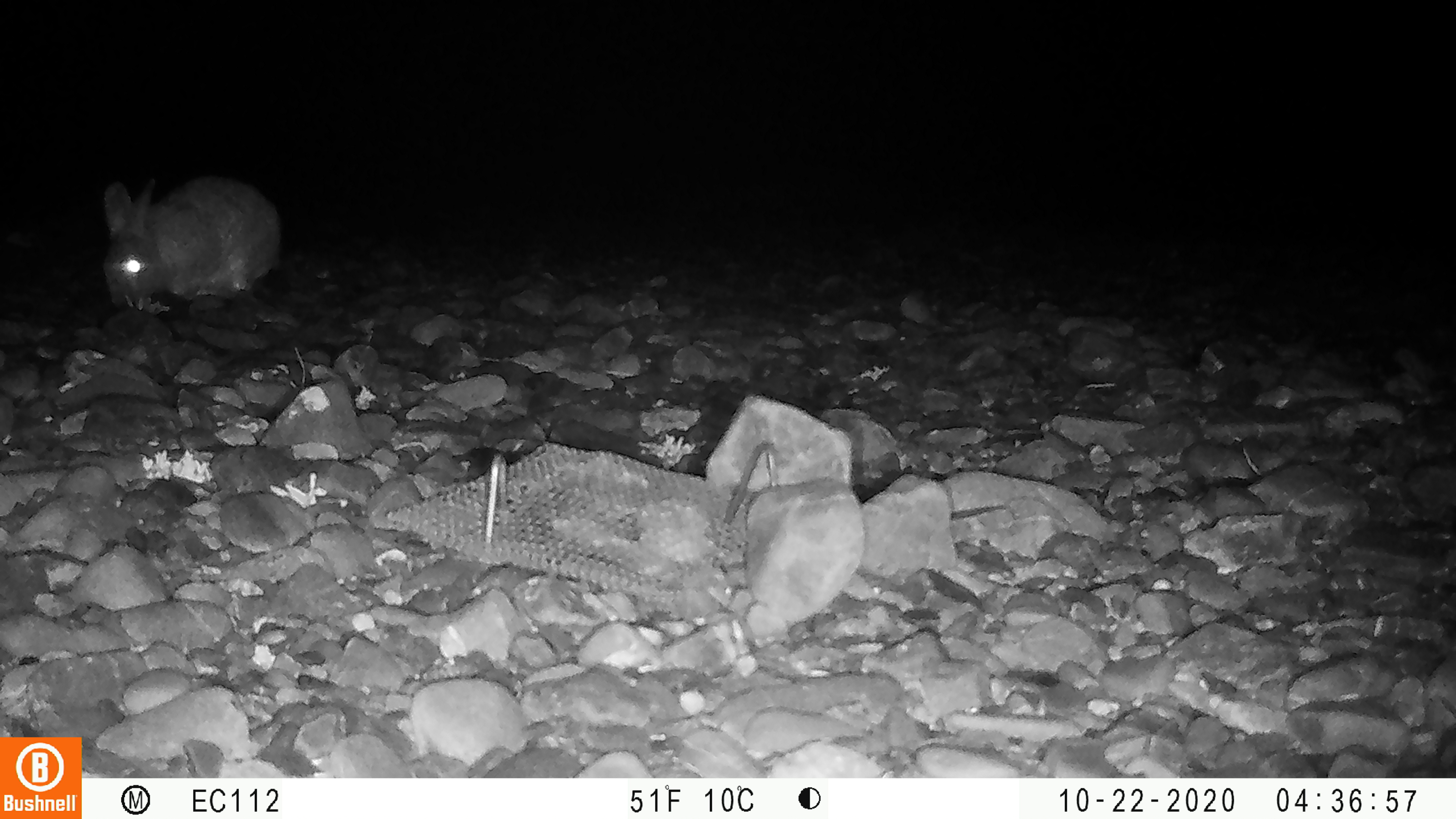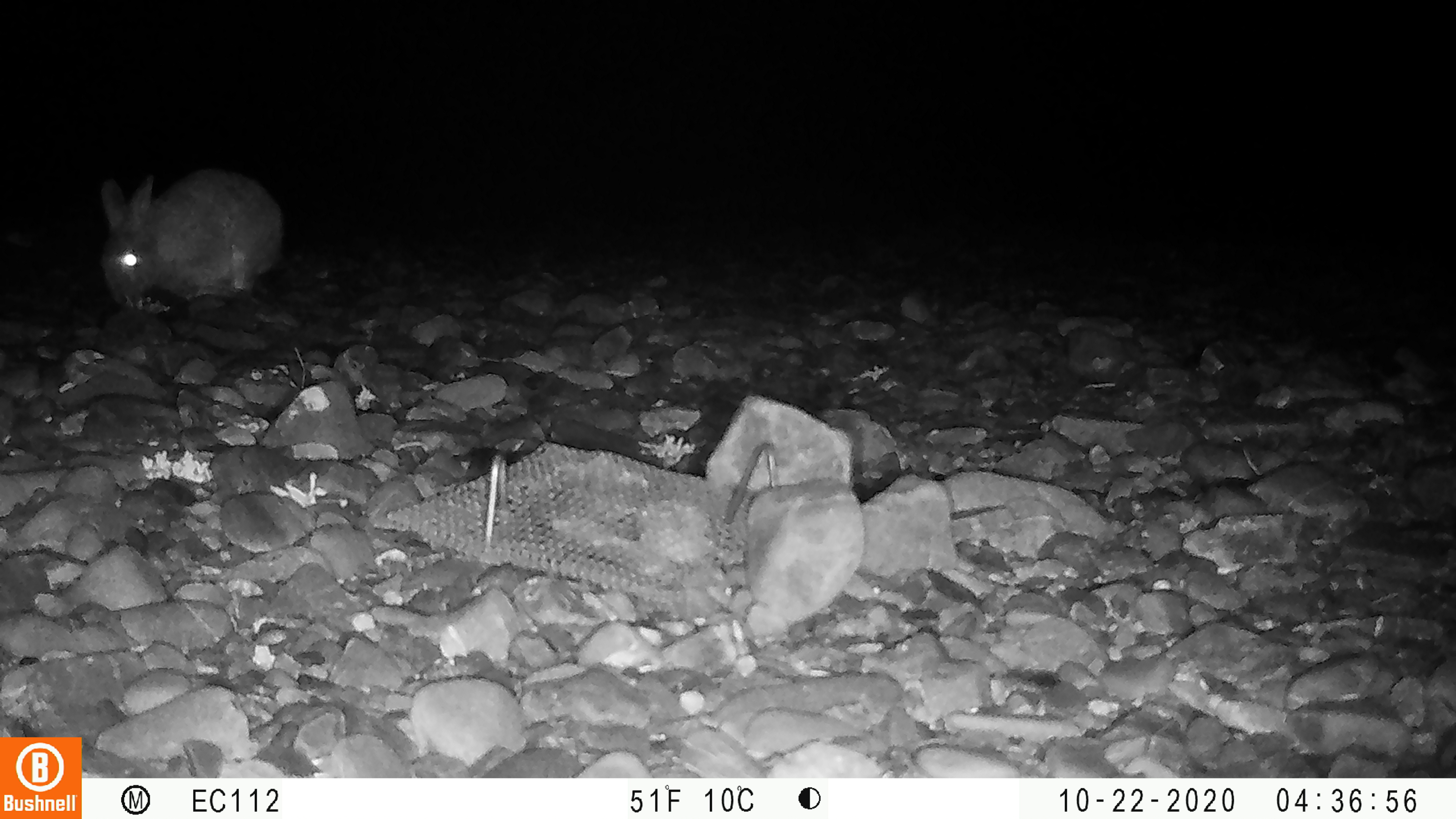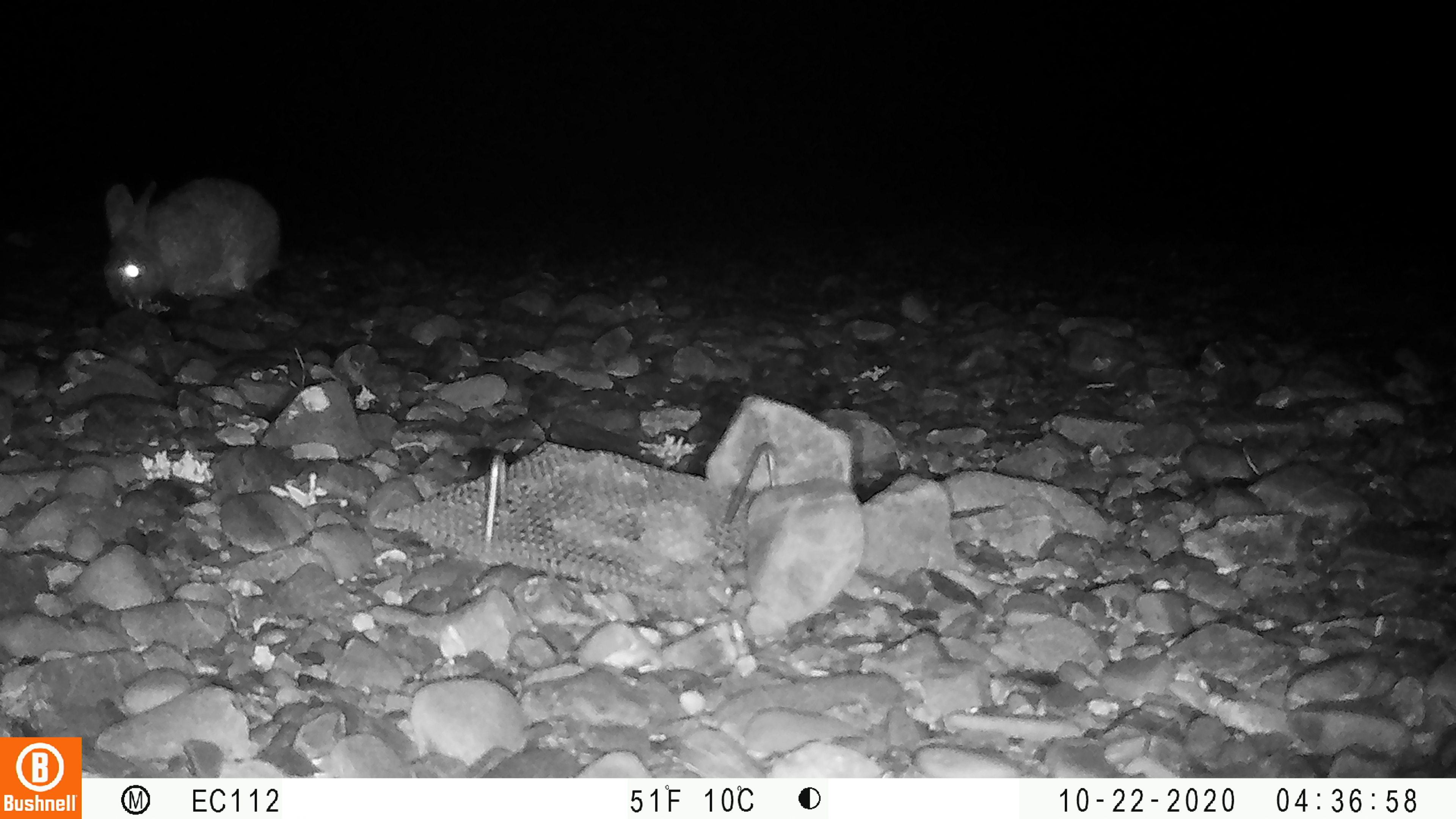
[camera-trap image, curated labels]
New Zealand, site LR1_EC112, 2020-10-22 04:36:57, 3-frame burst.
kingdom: Animalia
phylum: Chordata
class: Mammalia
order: Lagomorpha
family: Leporidae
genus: Oryctolagus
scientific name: Oryctolagus cuniculus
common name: european rabbit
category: rabbit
Rabbit (european rabbit) (Oryctolagus cuniculus).